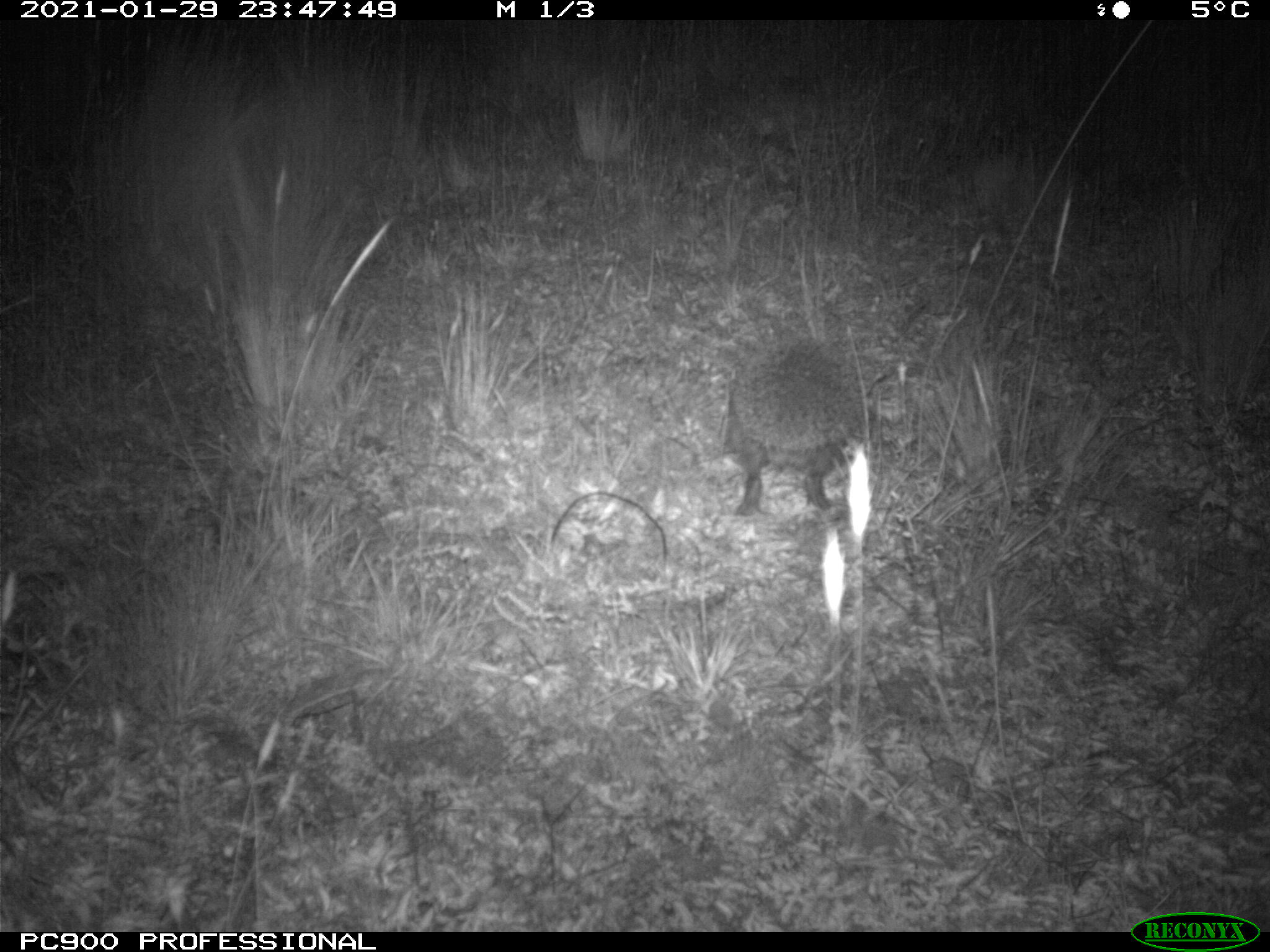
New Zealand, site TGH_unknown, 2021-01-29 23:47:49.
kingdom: Animalia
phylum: Chordata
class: Mammalia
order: Eulipotyphla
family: Erinaceidae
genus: Erinaceus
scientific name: Erinaceus europaeus europaeus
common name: european hedgehog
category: hedgehog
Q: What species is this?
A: Hedgehog (european hedgehog) (Erinaceus europaeus europaeus).